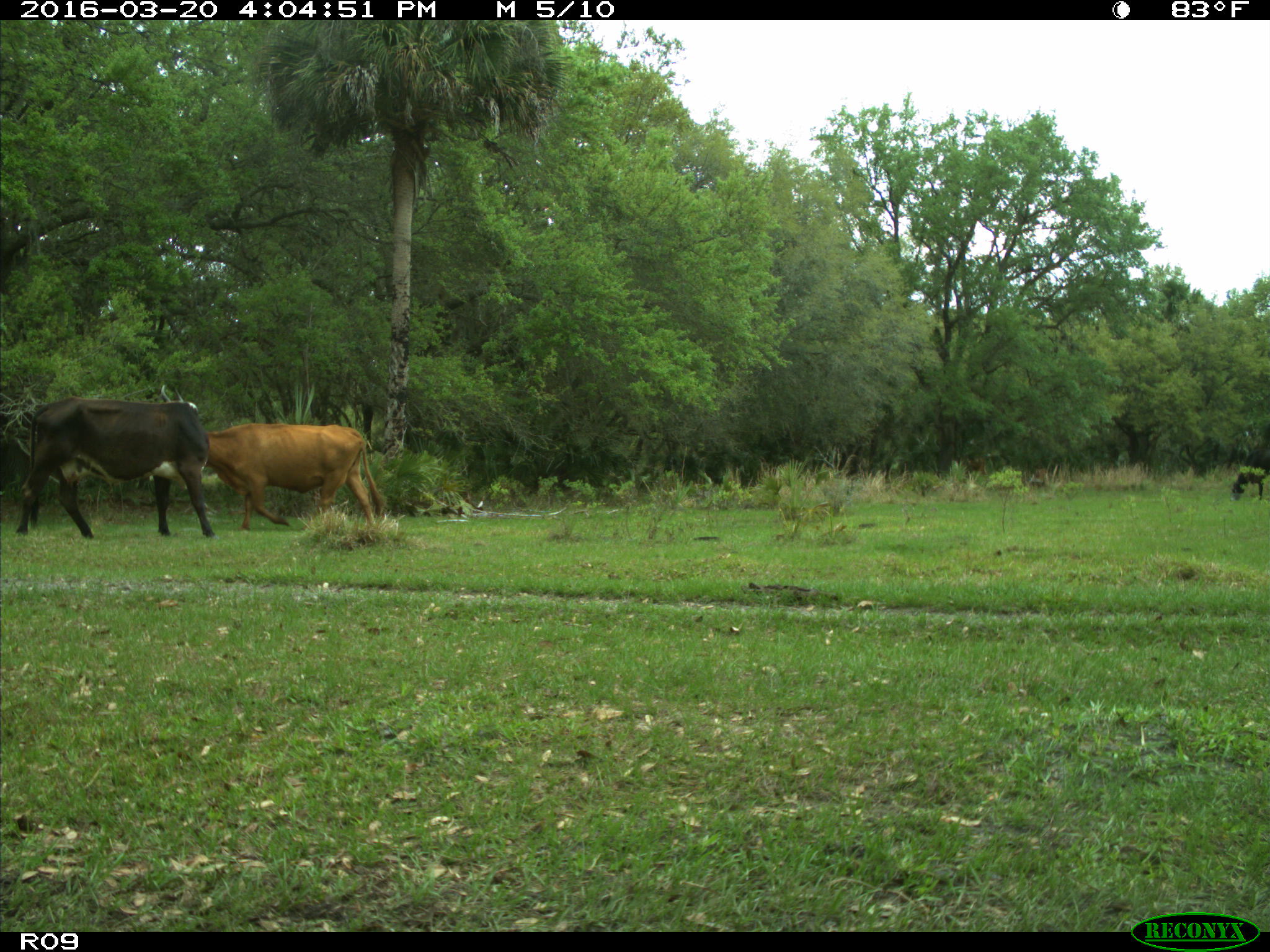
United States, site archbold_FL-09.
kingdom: Animalia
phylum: Chordata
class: Mammalia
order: Artiodactyla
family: Bovidae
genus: Bos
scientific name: Bos taurus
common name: domestic cow